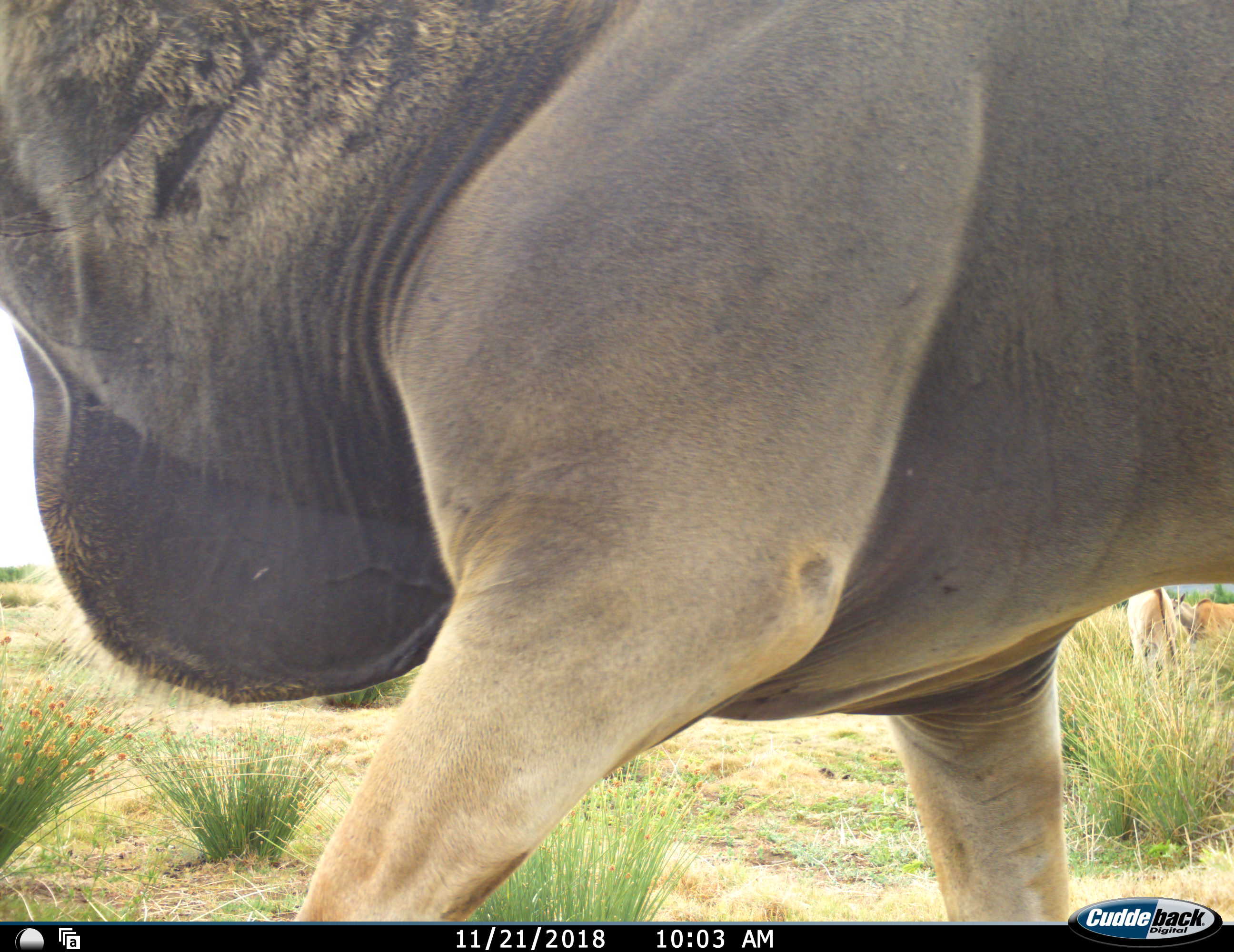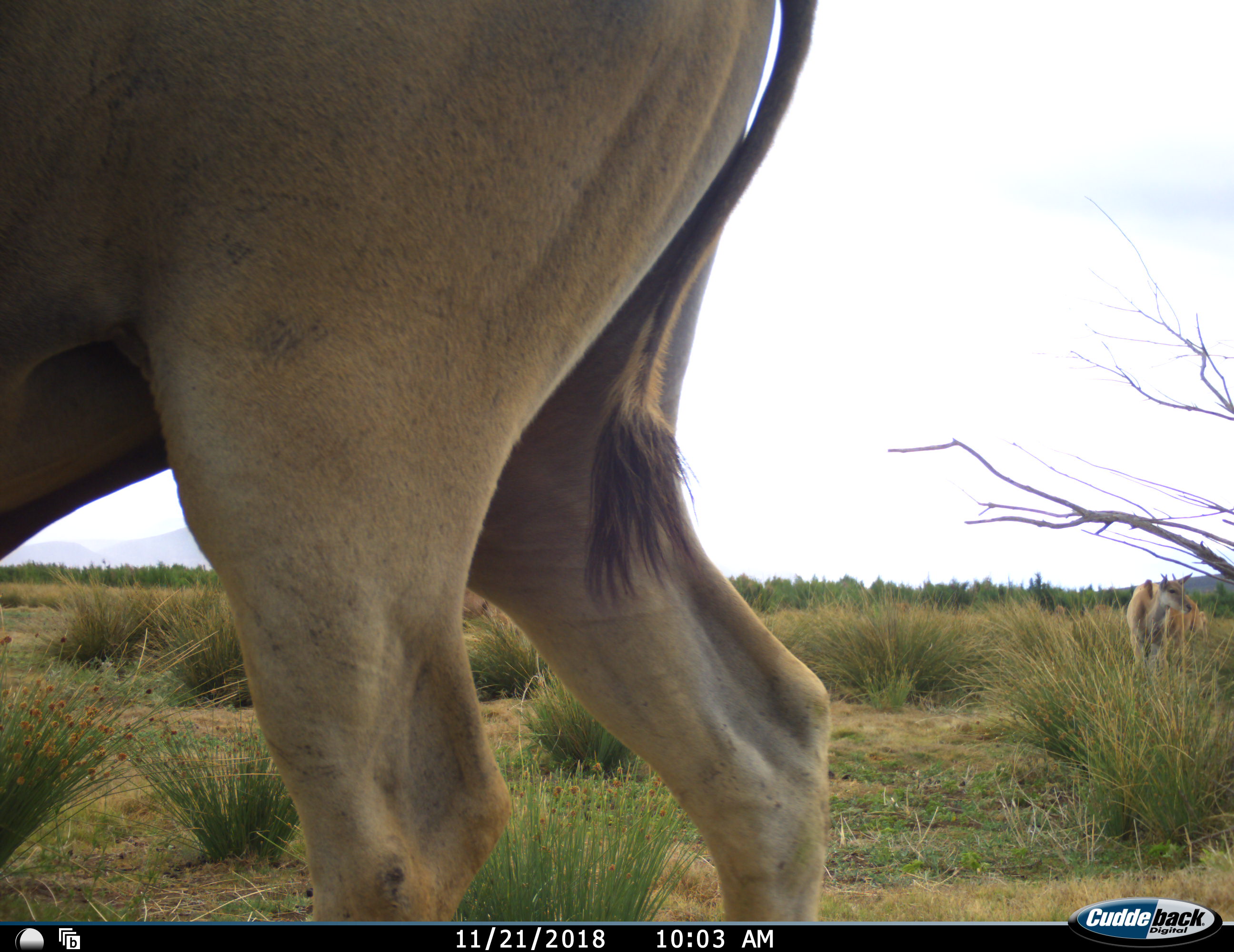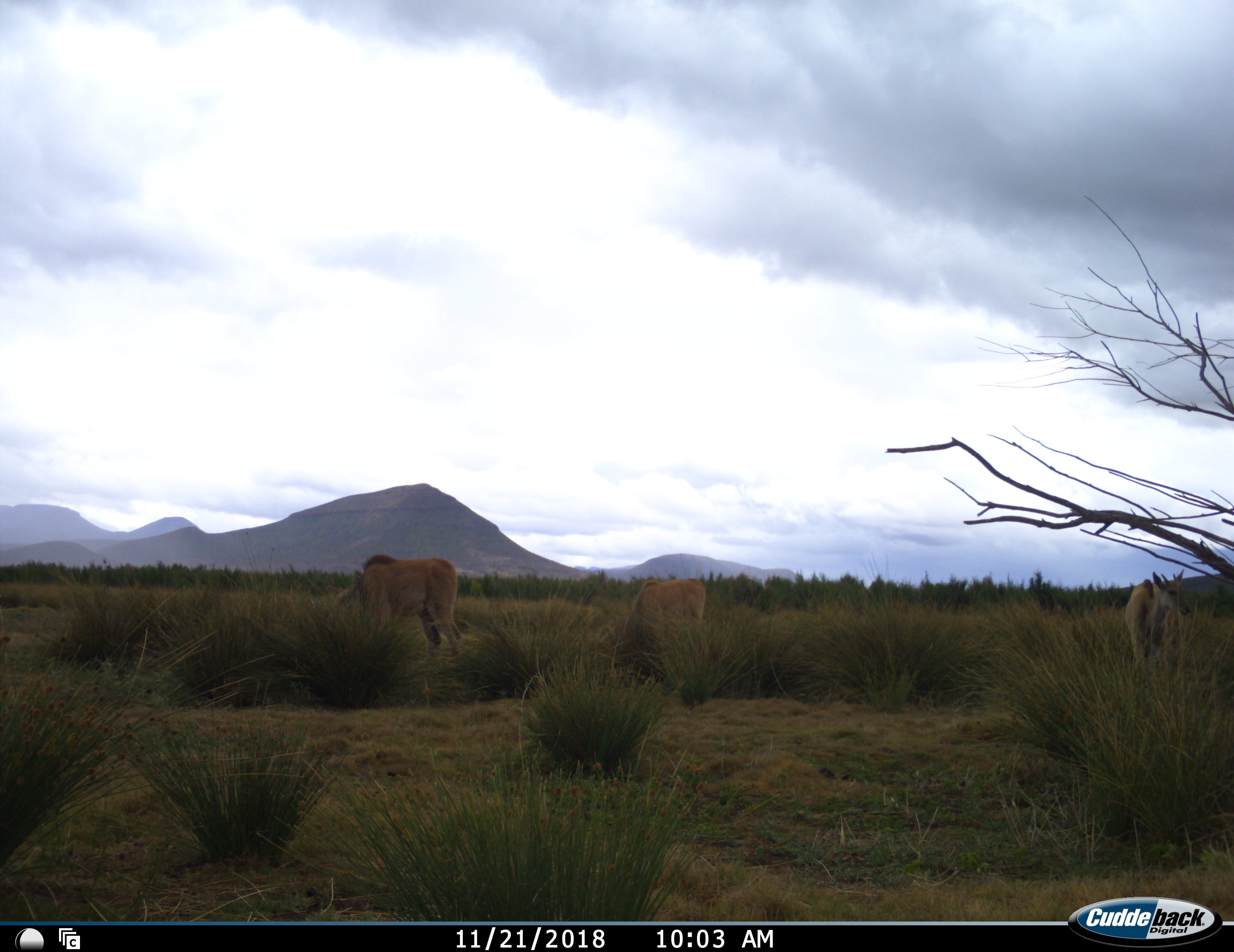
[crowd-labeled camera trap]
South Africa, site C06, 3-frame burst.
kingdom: Animalia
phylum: Chordata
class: Mammalia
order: Artiodactyla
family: Bovidae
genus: Tragelaphus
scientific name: Tragelaphus oryx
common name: eland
Eland (Tragelaphus oryx), count 4. Behavior (volunteer vote fractions): standing 70%, resting 0%, moving 90%, interacting 0%. Young present (vote fraction): 20%. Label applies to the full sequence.